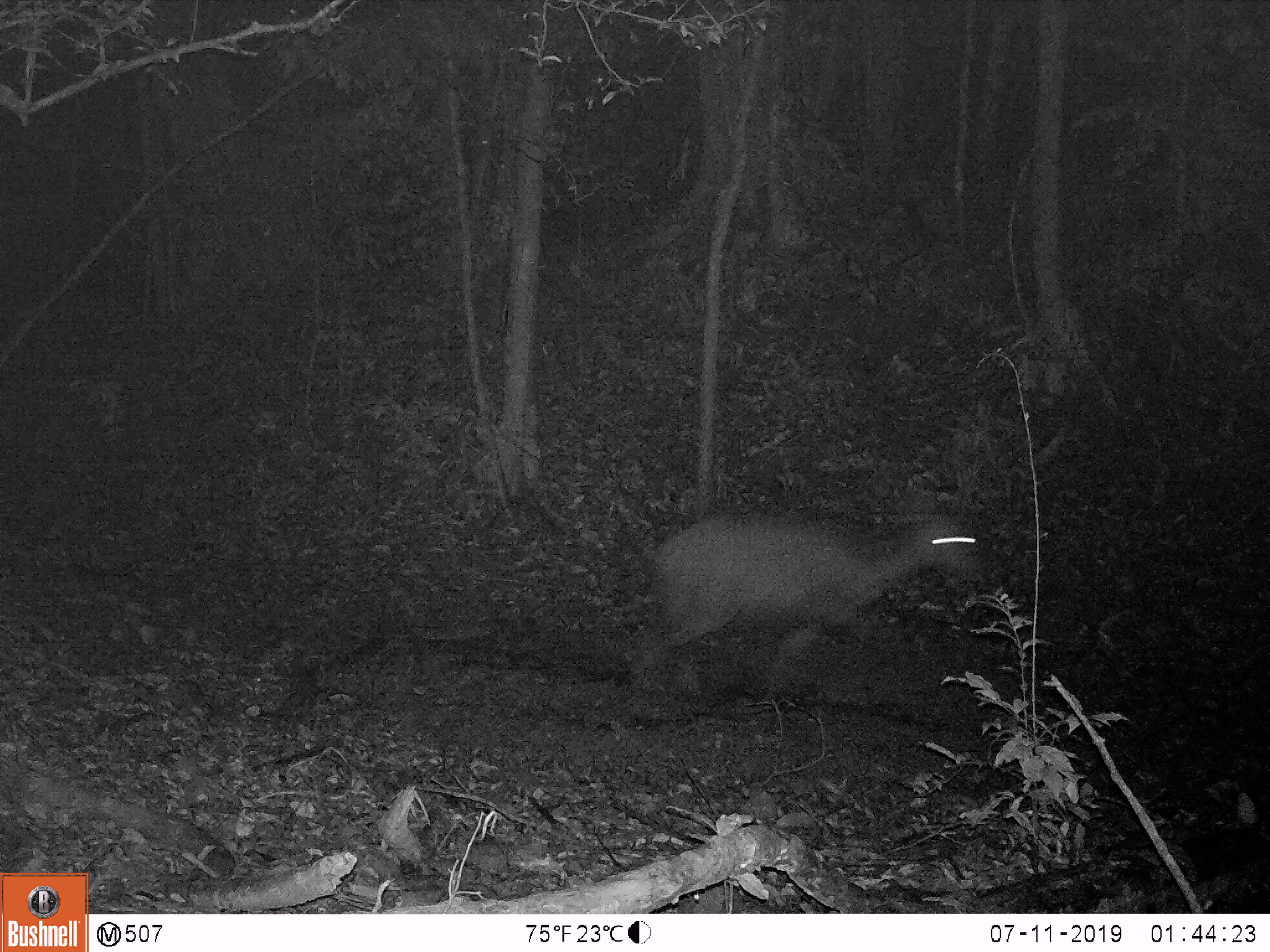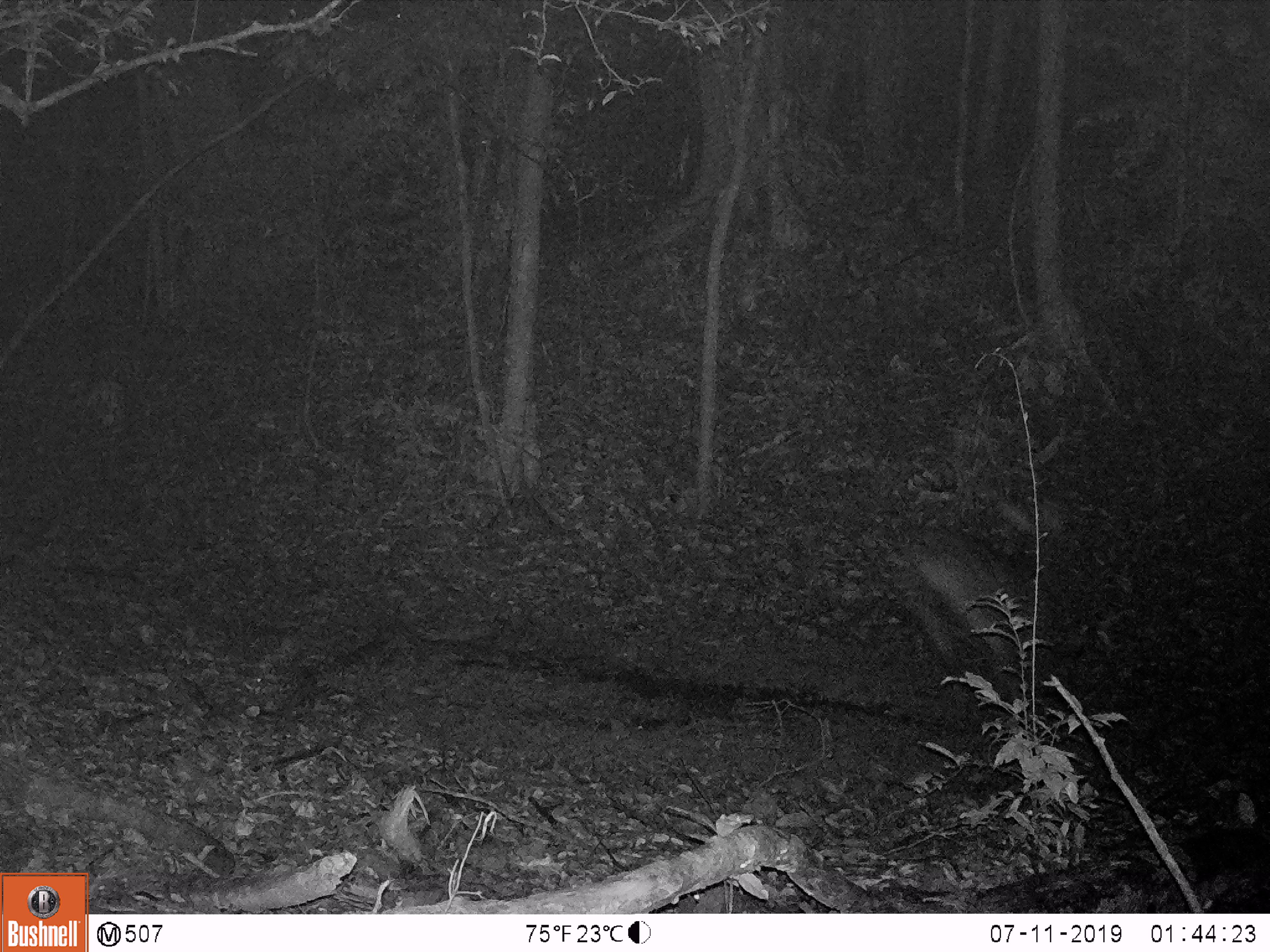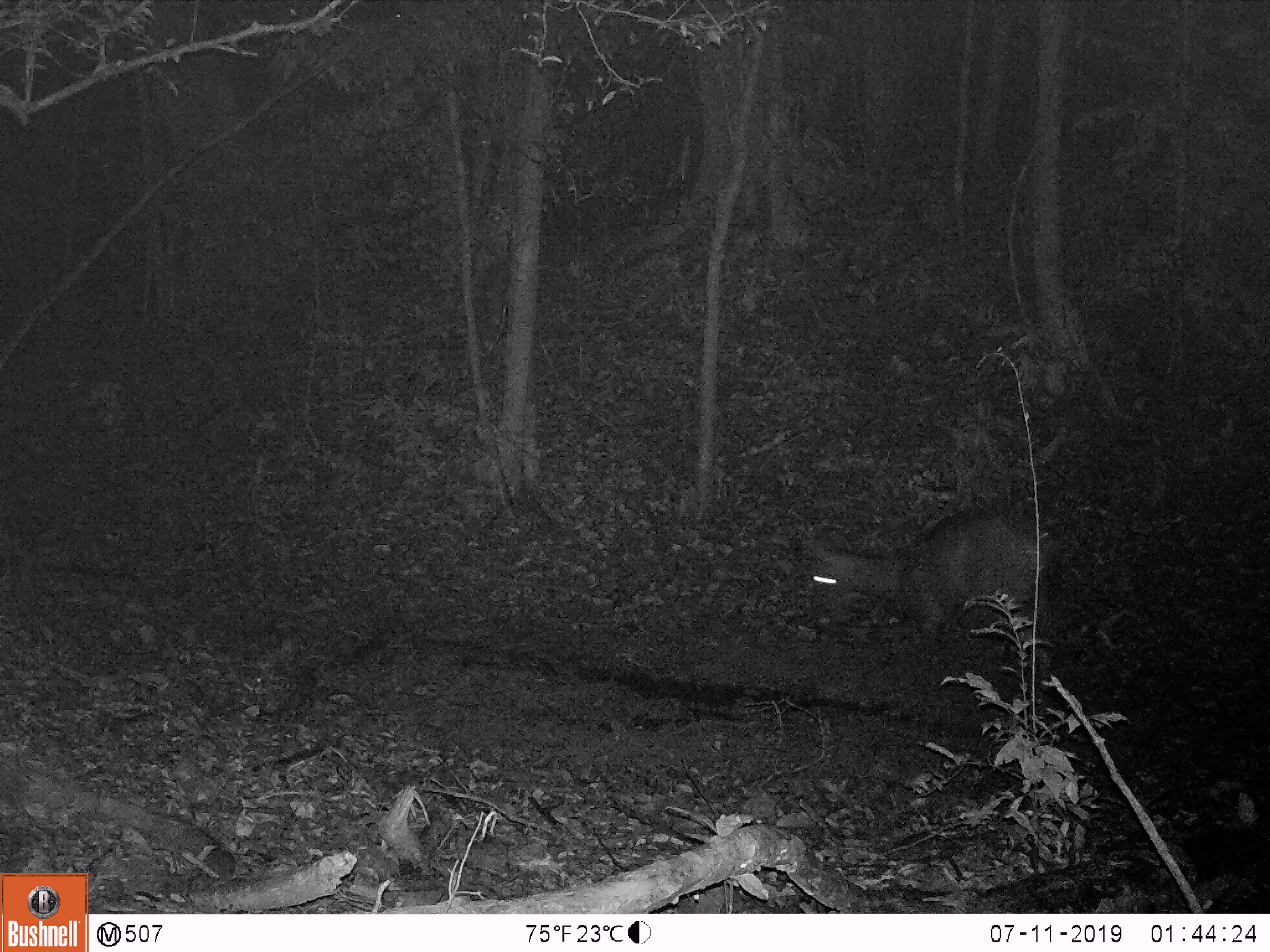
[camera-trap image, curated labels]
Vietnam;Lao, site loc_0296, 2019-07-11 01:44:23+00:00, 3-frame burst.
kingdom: Animalia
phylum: Chordata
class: Mammalia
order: Artiodactyla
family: Cervidae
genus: Rusa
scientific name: Rusa unicolor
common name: sambar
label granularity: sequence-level